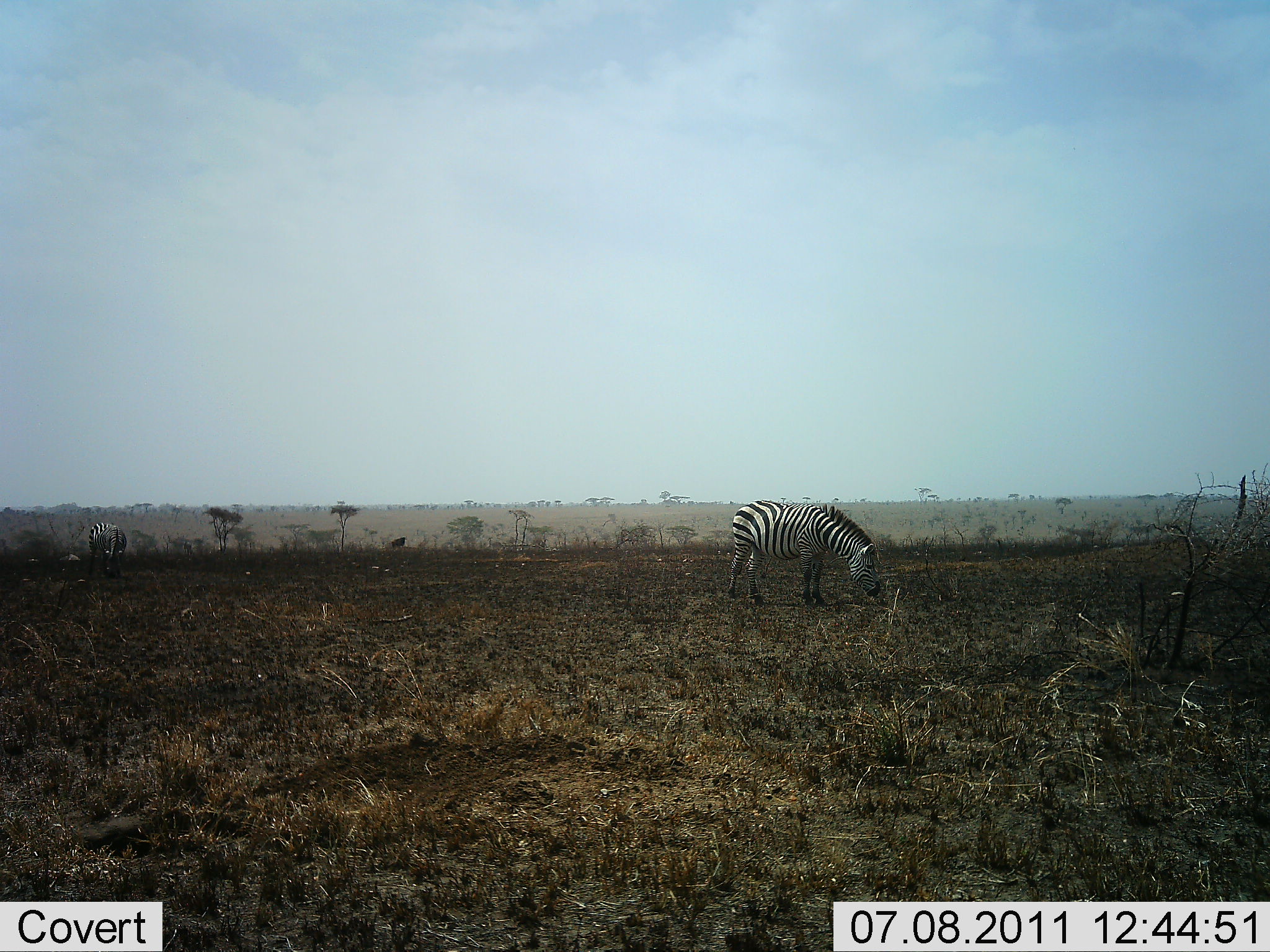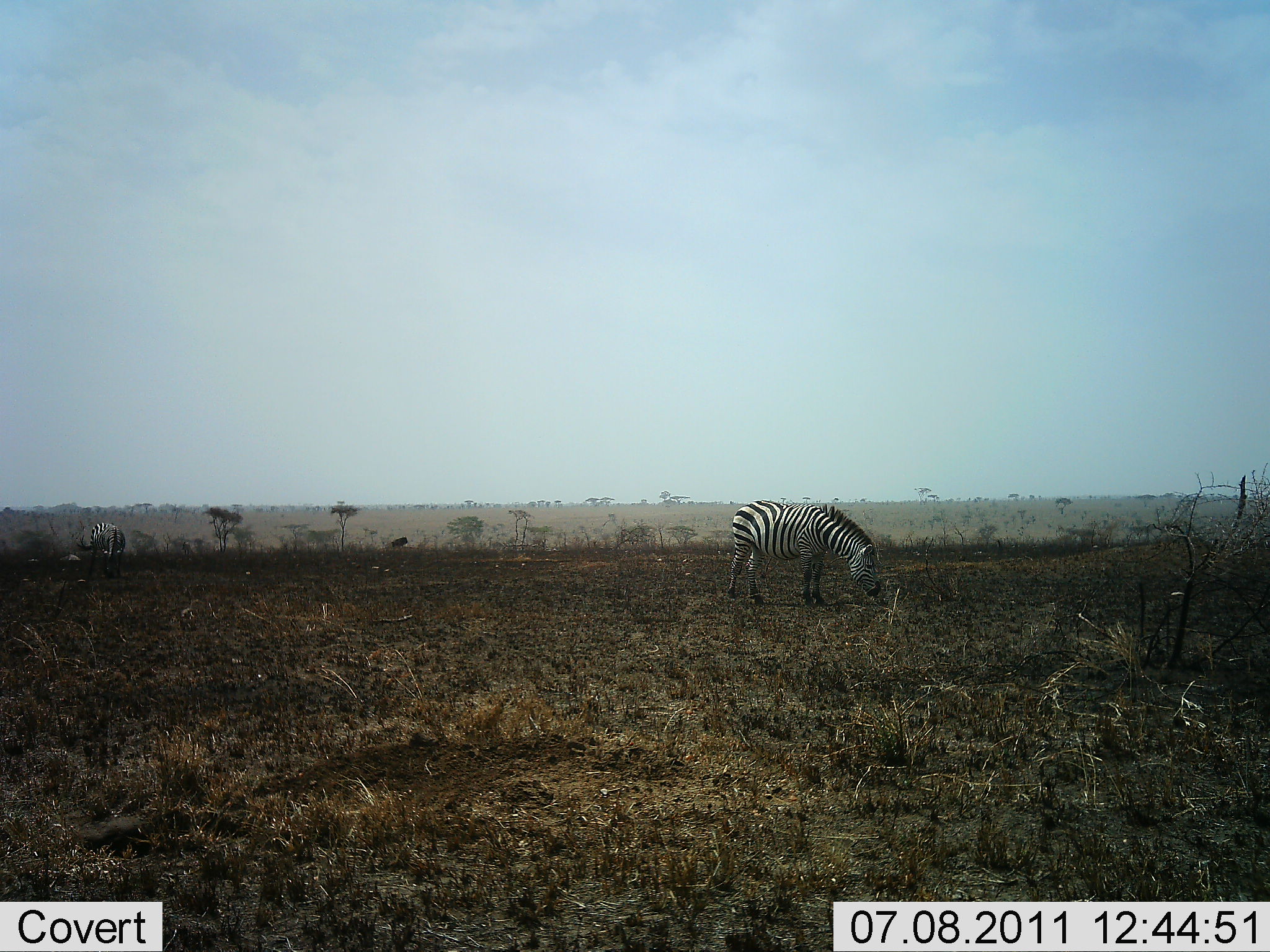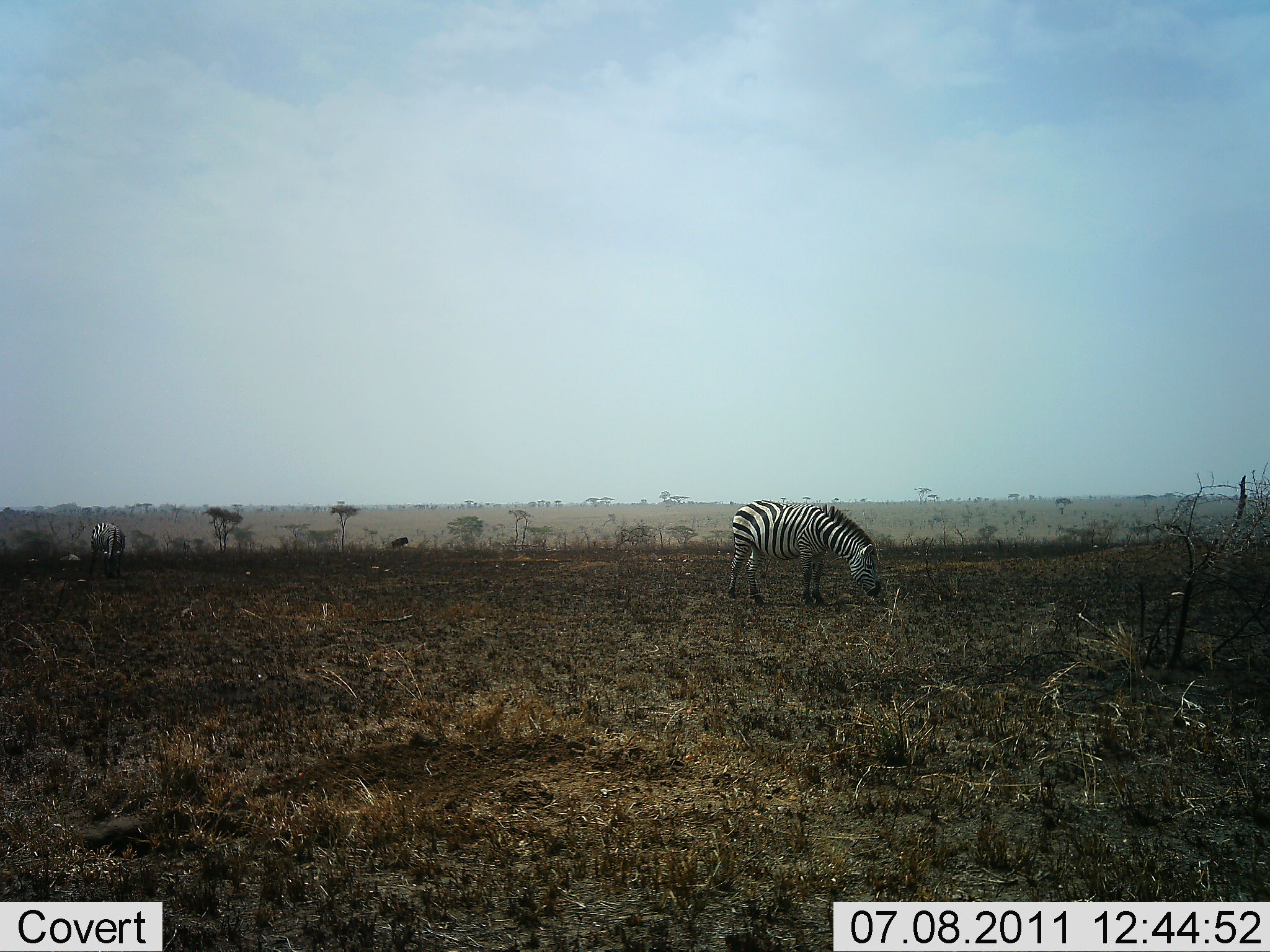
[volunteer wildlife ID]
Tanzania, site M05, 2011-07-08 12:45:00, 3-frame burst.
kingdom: Animalia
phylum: Chordata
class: Mammalia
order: Perissodactyla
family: Equidae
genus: Equus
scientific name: Equus quagga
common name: plains zebra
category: zebra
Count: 2.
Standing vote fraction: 17%.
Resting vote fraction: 0%.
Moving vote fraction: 0%.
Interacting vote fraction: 0%.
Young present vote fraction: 0%.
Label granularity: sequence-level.